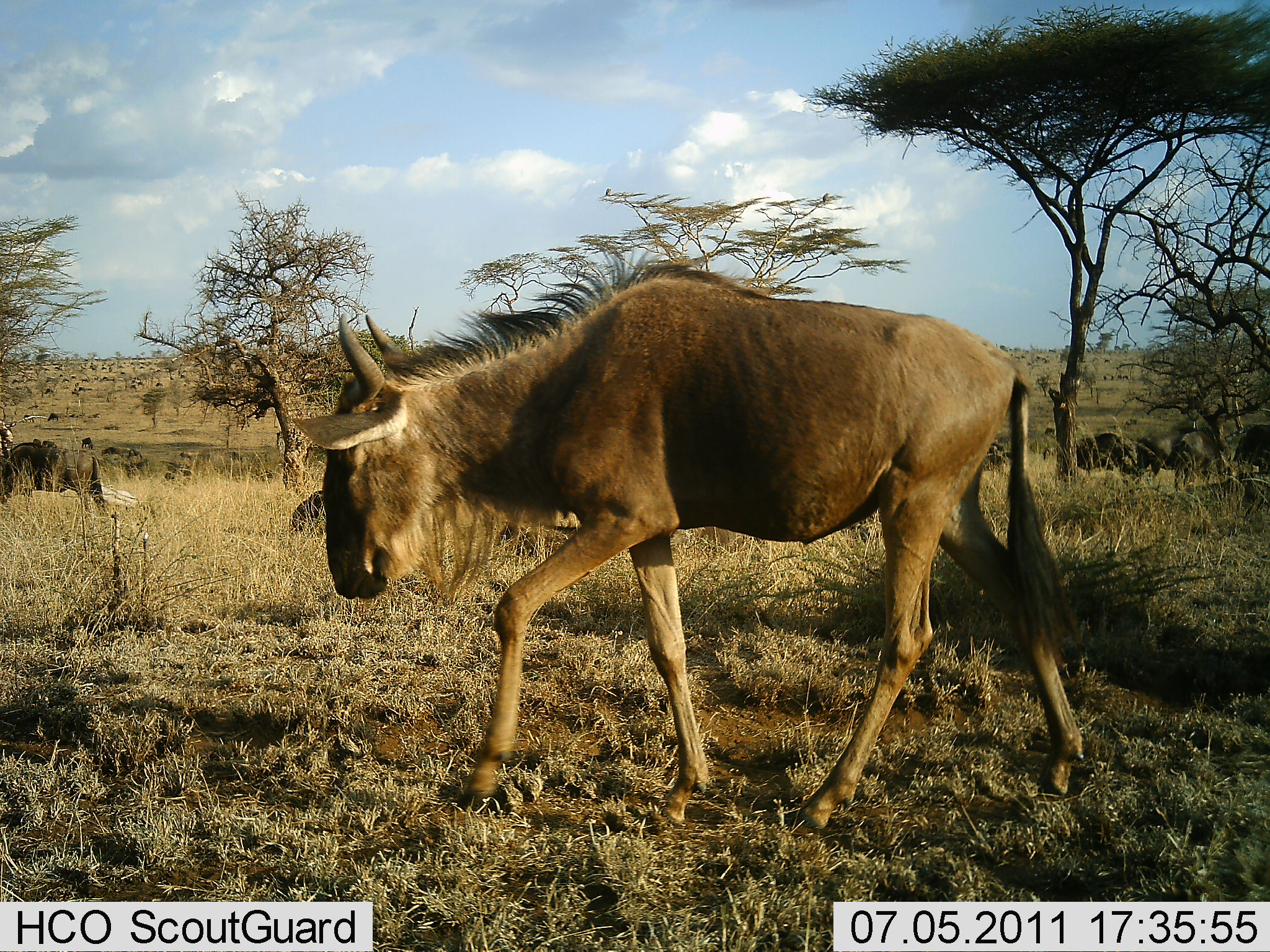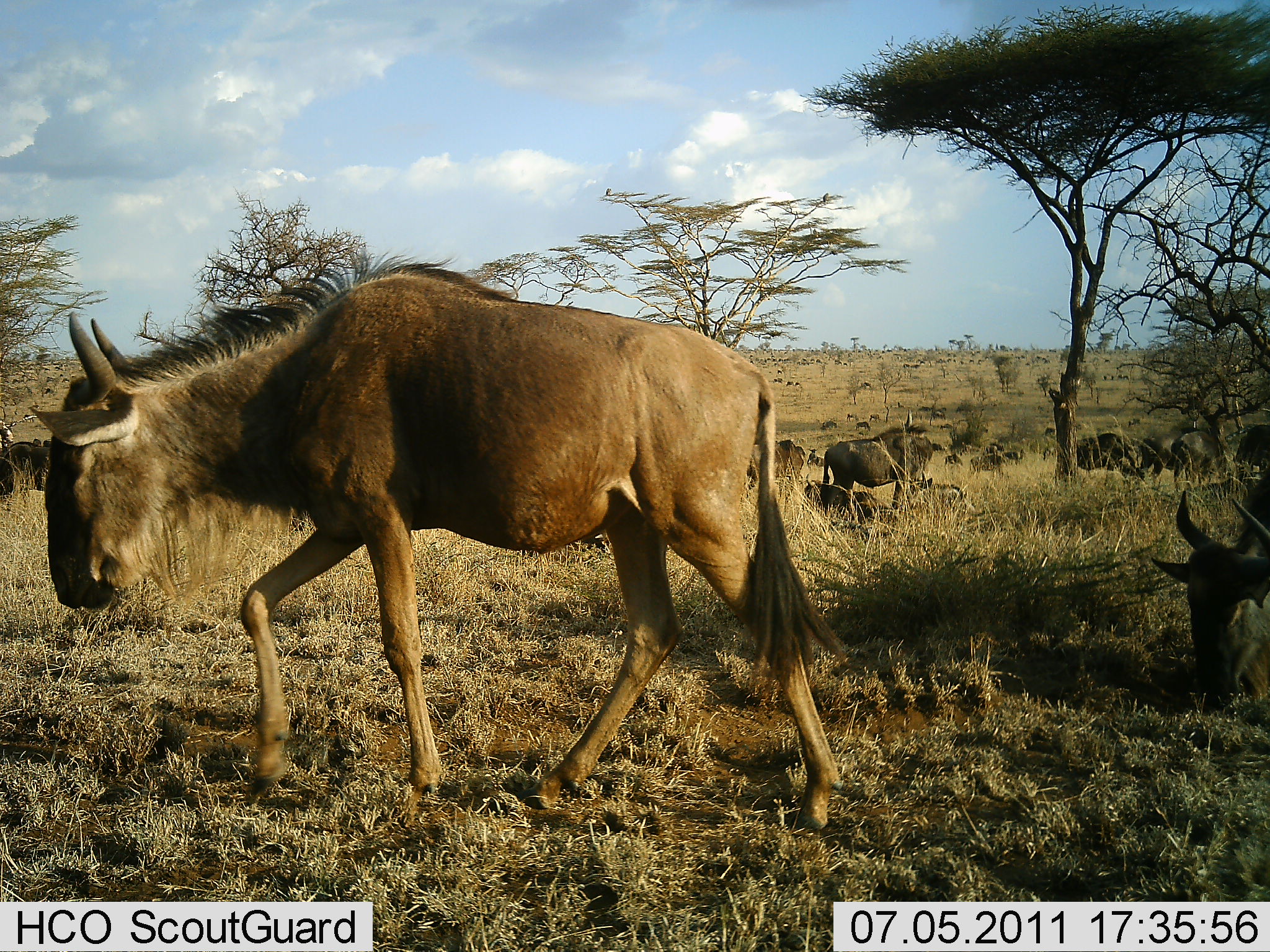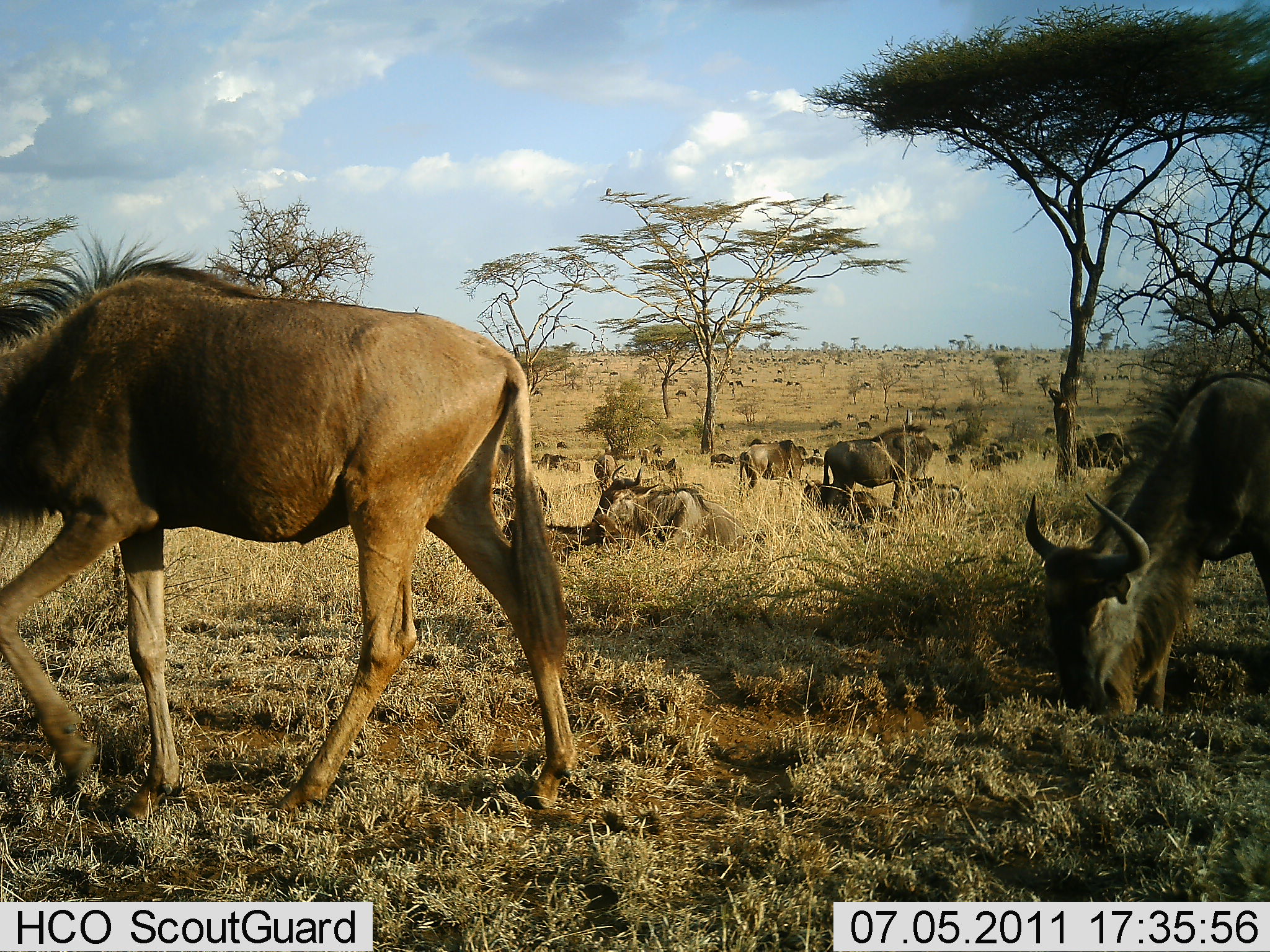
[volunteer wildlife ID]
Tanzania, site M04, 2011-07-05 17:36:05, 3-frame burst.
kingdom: Animalia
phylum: Chordata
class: Mammalia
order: Artiodactyla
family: Bovidae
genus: Connochaetes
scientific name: Connochaetes taurinus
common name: blue wildebeest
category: wildebeest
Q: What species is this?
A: Wildebeest (blue wildebeest) (Connochaetes taurinus).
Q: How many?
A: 11-50.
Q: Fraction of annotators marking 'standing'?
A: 42%.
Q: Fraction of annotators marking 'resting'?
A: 67%.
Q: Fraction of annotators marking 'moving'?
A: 83%.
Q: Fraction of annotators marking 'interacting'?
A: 17%.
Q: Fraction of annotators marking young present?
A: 0%.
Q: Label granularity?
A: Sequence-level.